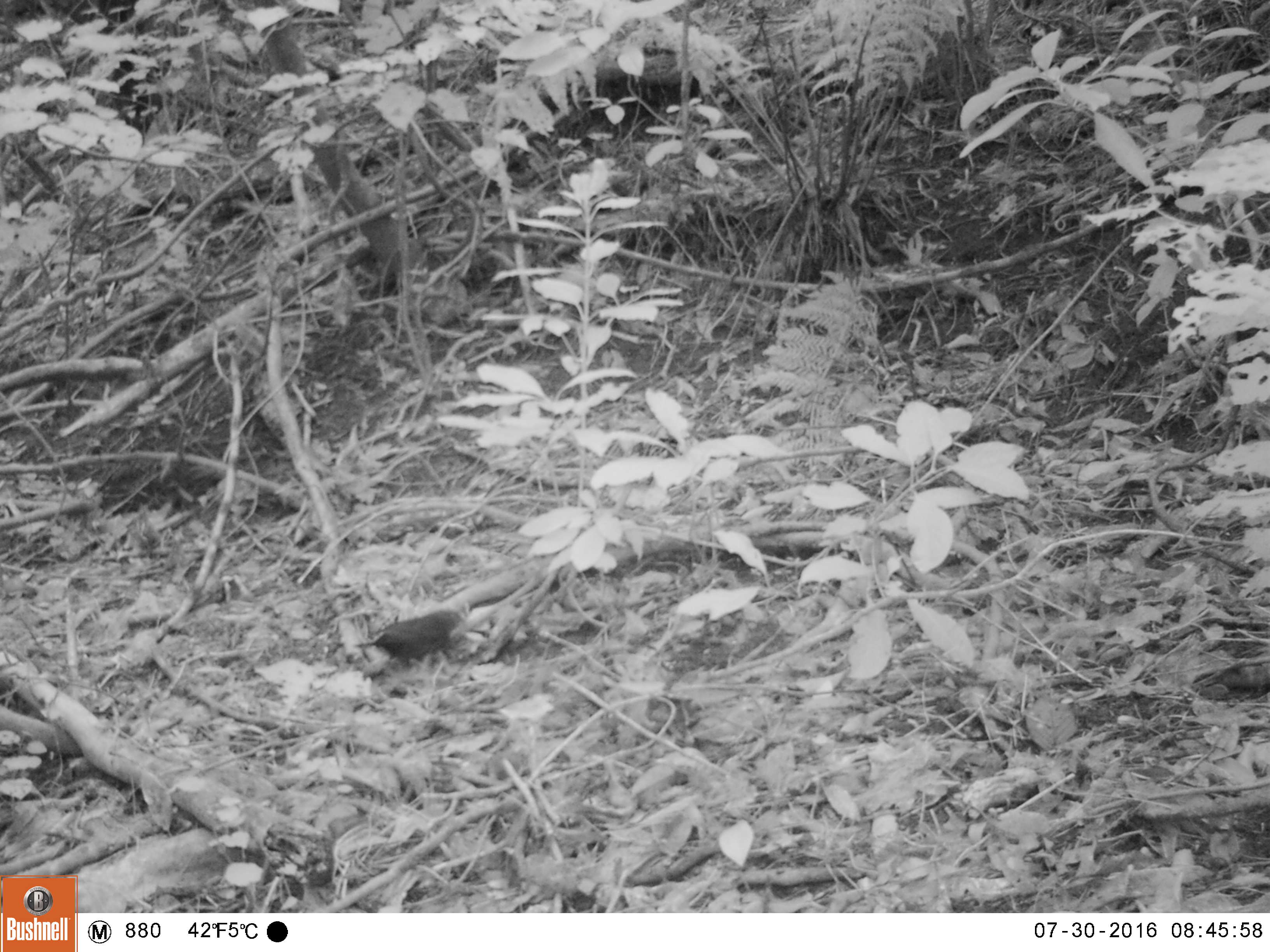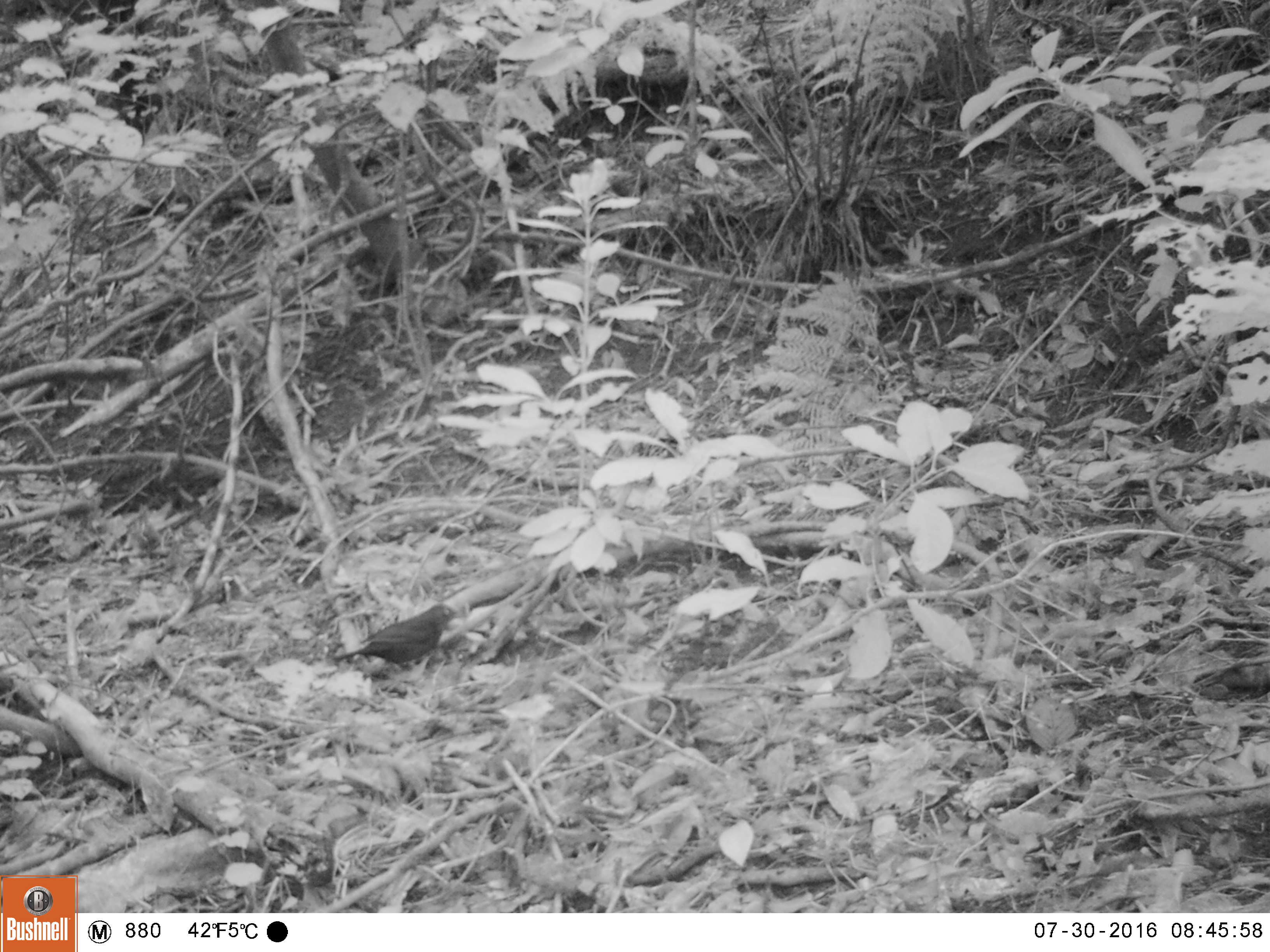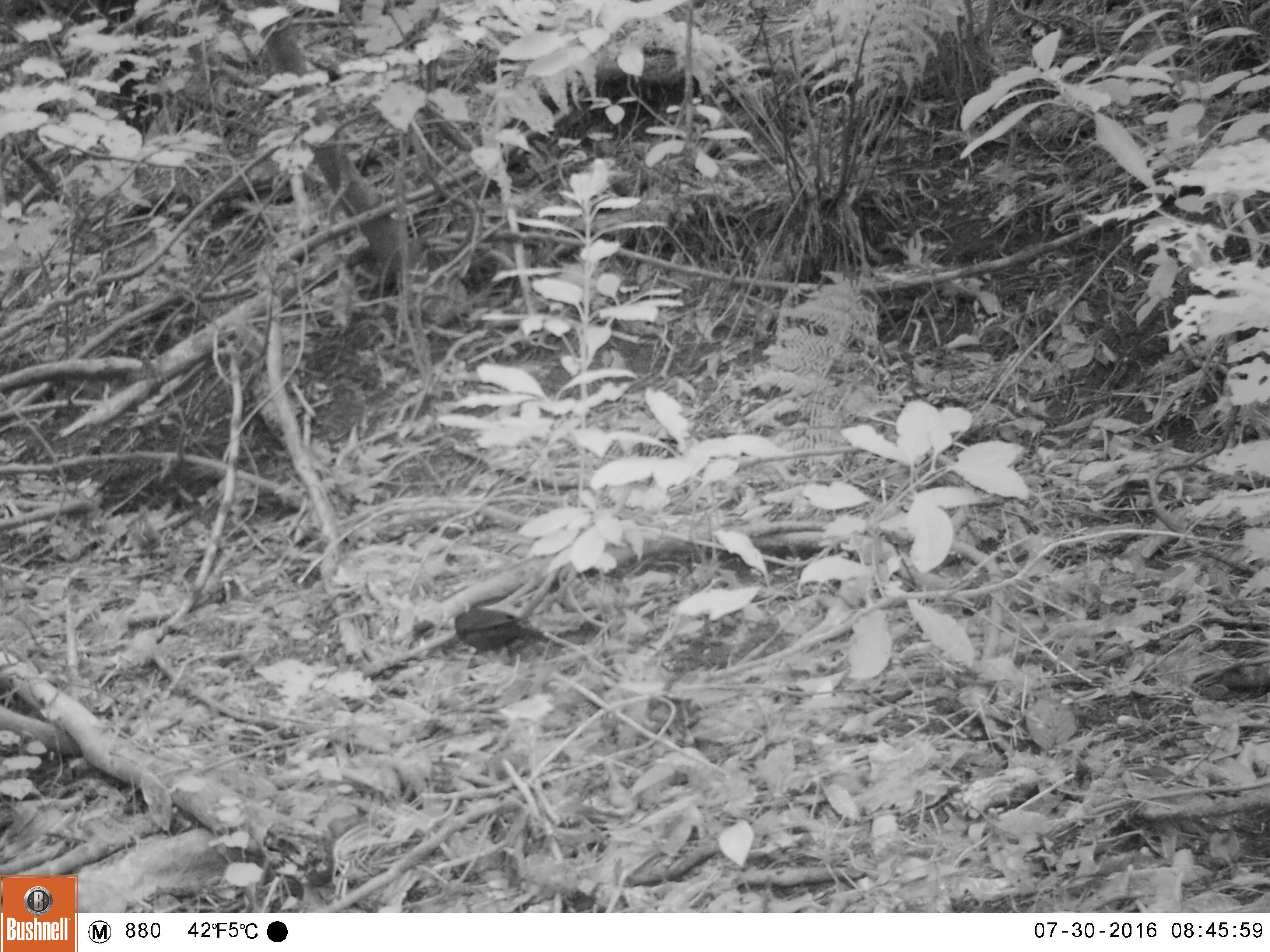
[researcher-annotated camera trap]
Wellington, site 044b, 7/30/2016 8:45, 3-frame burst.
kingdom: Animalia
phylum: Chordata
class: Aves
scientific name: Aves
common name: bird